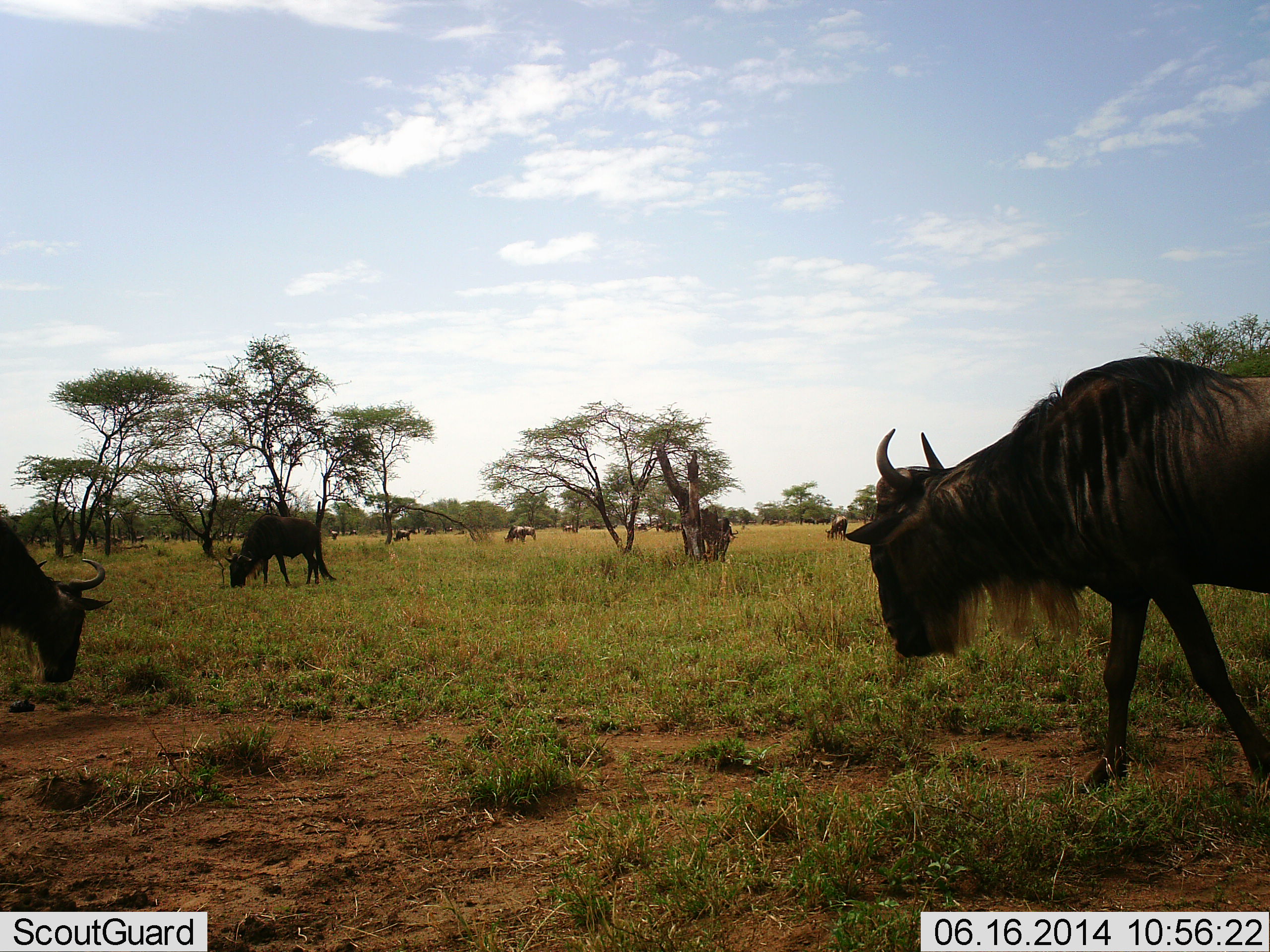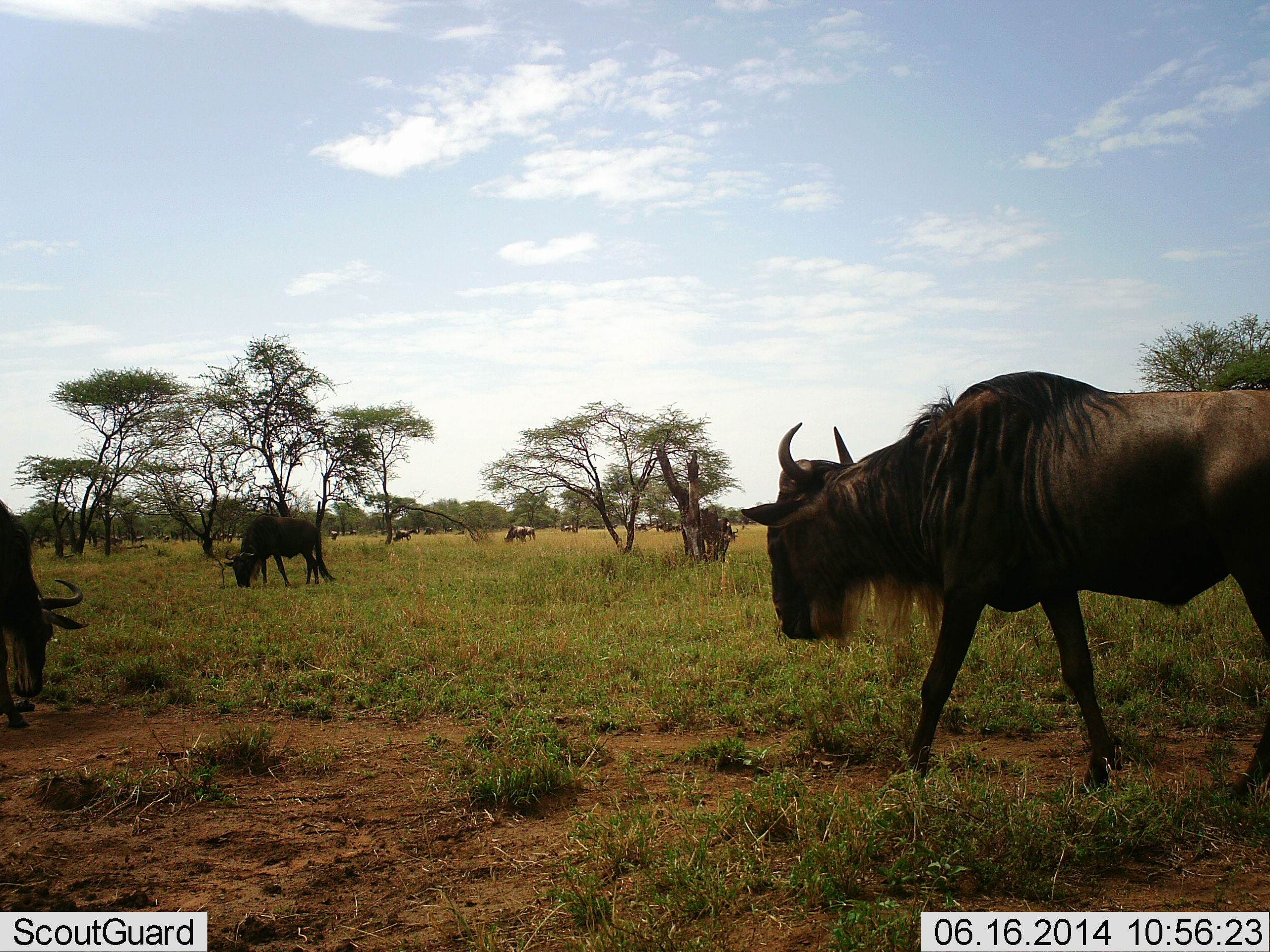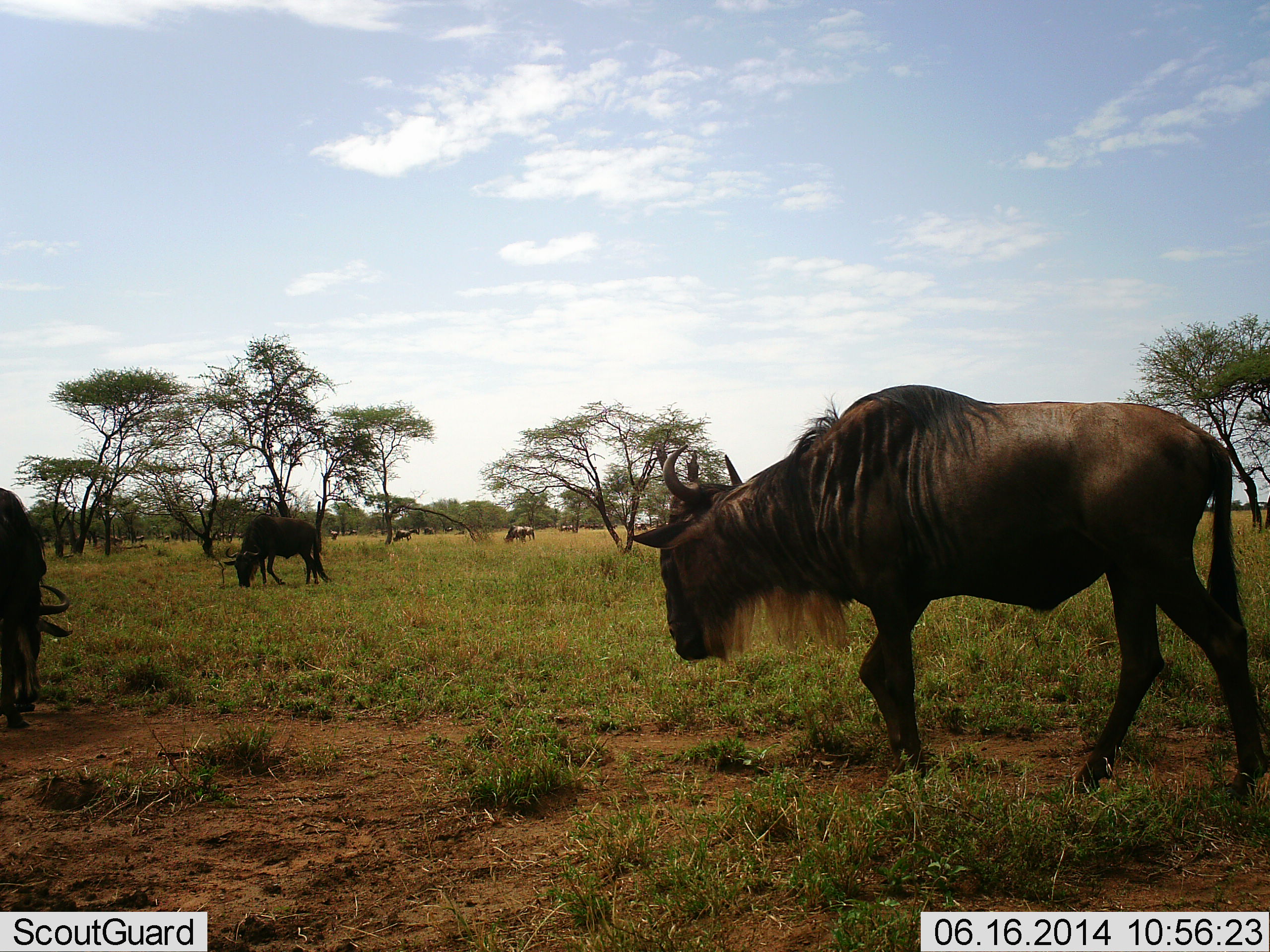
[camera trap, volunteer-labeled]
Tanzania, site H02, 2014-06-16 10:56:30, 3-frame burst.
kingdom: Animalia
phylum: Chordata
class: Mammalia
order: Artiodactyla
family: Bovidae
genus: Connochaetes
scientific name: Connochaetes taurinus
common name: blue wildebeest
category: wildebeest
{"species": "wildebeest (blue wildebeest) (Connochaetes taurinus)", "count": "11-50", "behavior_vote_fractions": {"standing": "50%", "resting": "0%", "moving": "80%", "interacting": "0%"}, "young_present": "0%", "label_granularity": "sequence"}